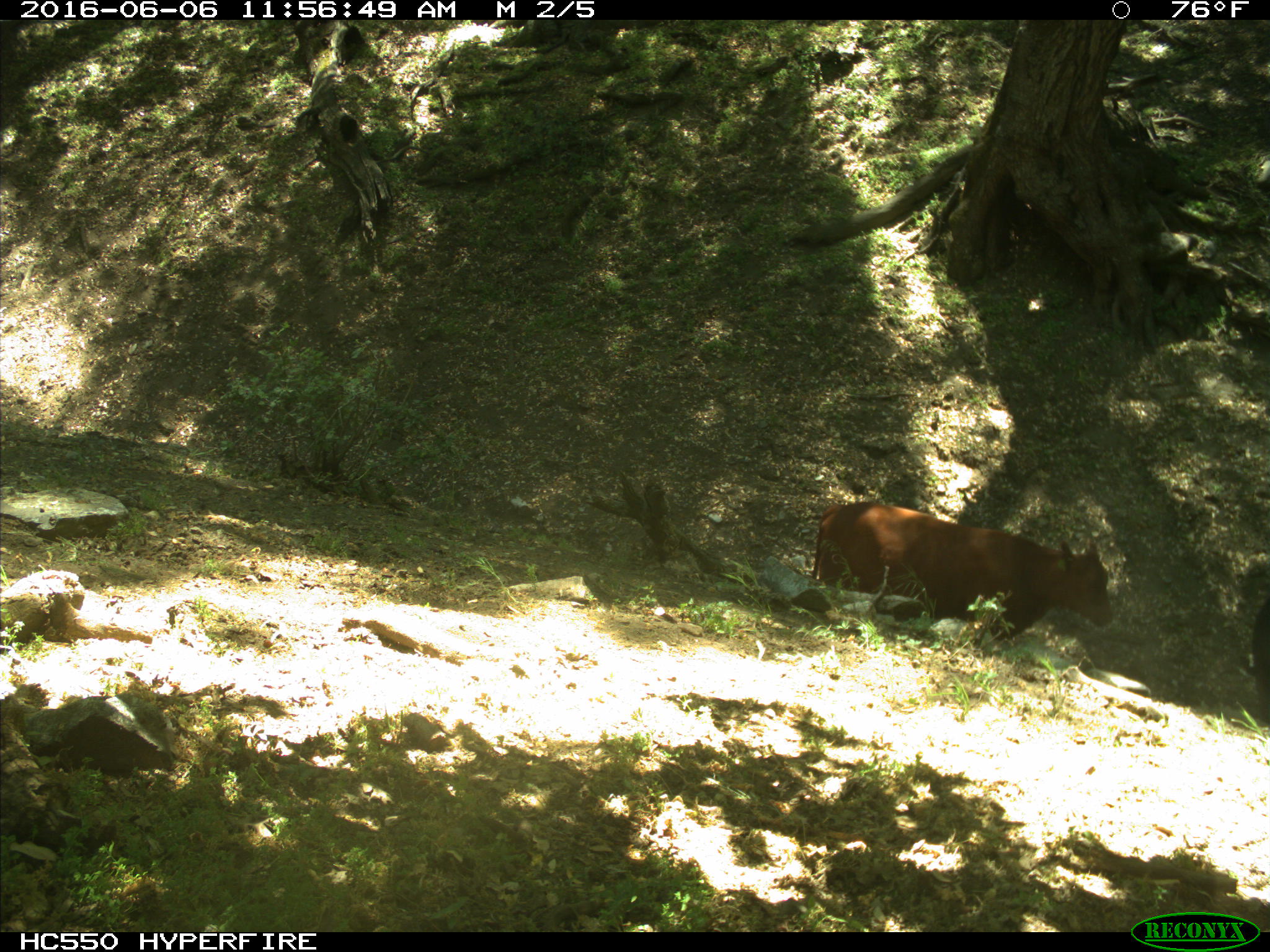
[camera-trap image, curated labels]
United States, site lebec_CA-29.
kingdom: Animalia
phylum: Chordata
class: Mammalia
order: Artiodactyla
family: Bovidae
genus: Bos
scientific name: Bos taurus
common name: domestic cow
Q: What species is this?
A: Bos taurus (domestic cow).